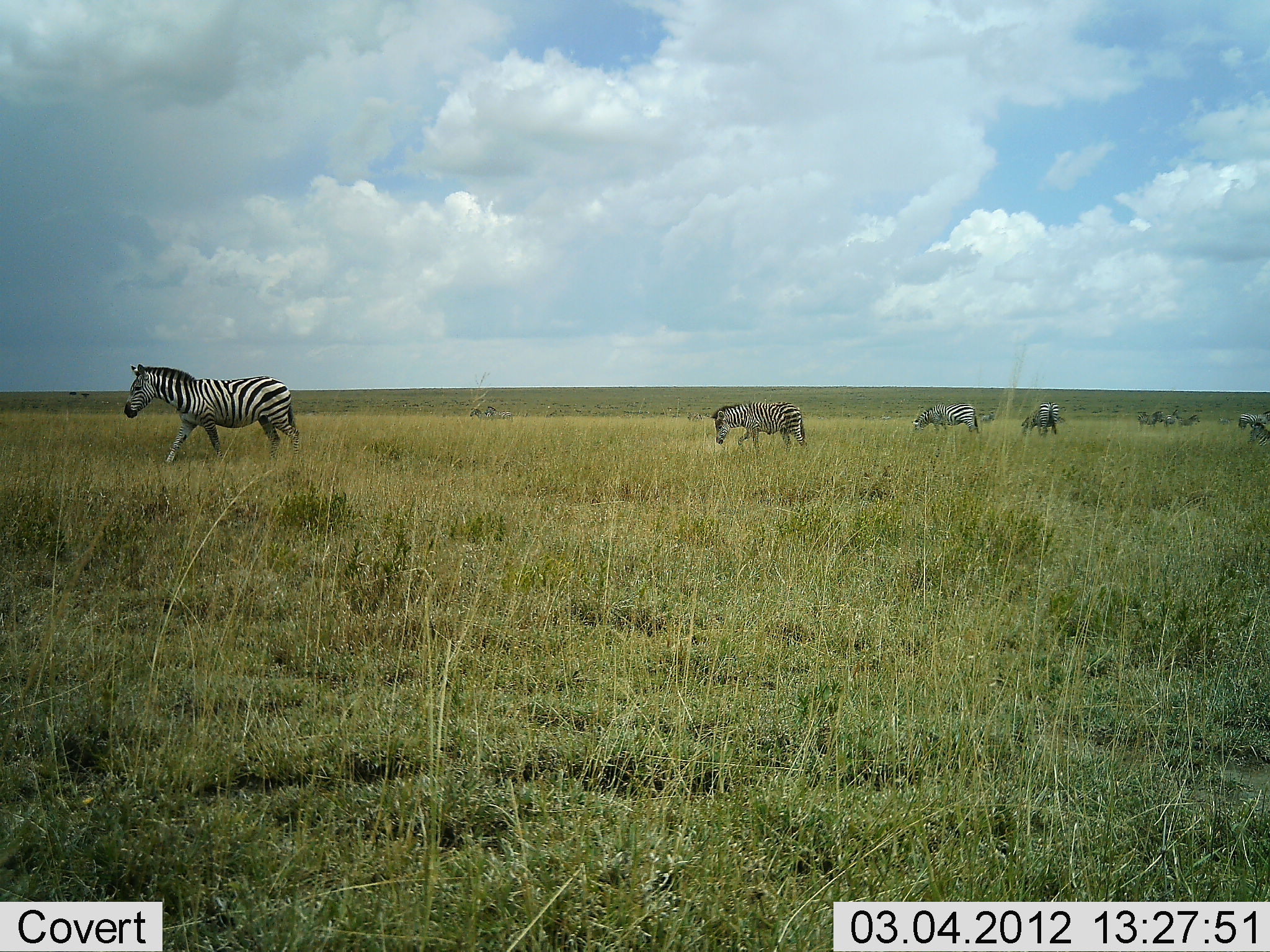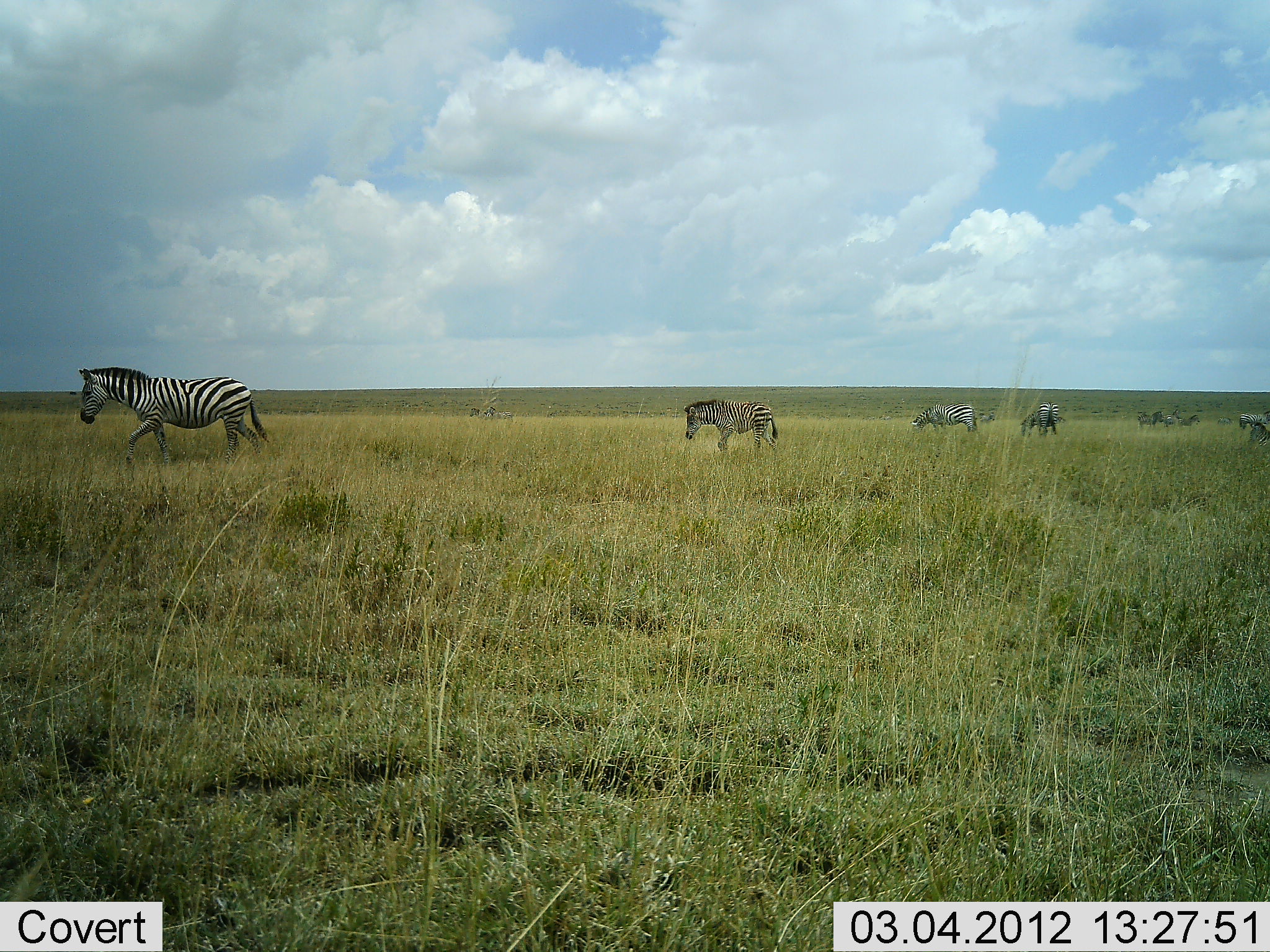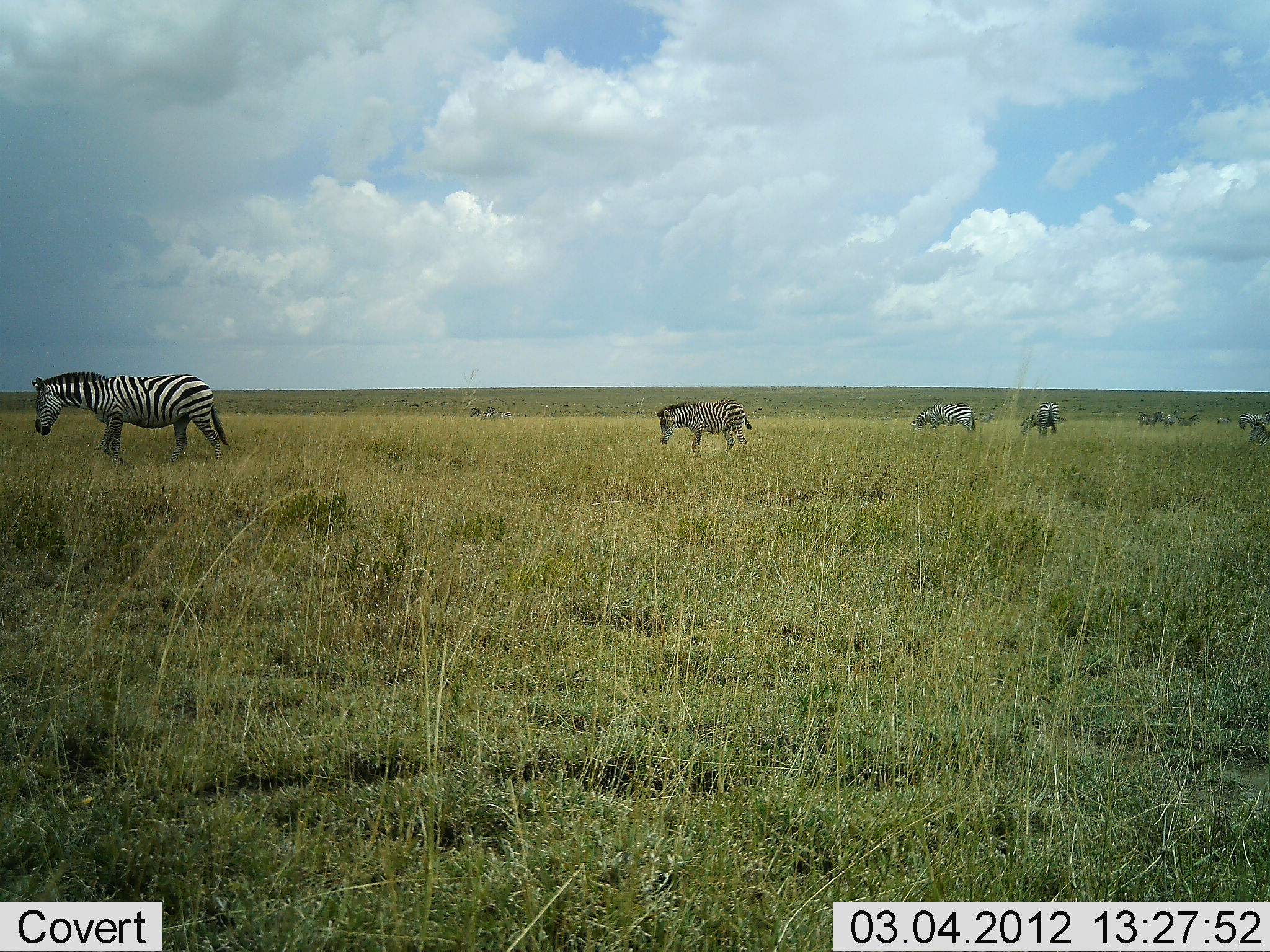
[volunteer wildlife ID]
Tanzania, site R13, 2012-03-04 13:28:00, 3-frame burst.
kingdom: Animalia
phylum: Chordata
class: Mammalia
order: Perissodactyla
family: Equidae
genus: Equus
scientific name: Equus quagga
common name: plains zebra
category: zebra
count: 8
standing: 52%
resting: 3%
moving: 90%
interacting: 3%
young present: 6%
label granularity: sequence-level